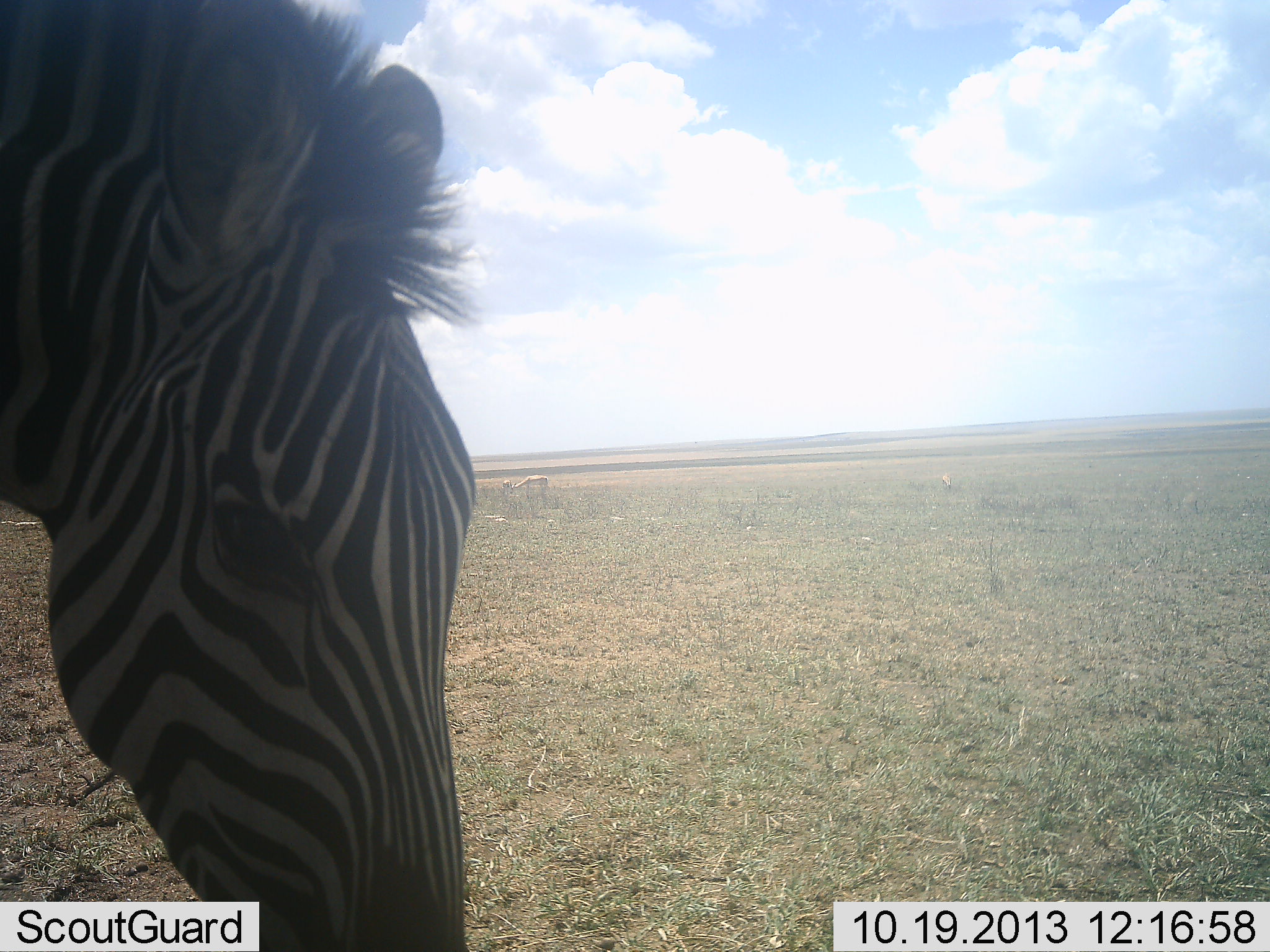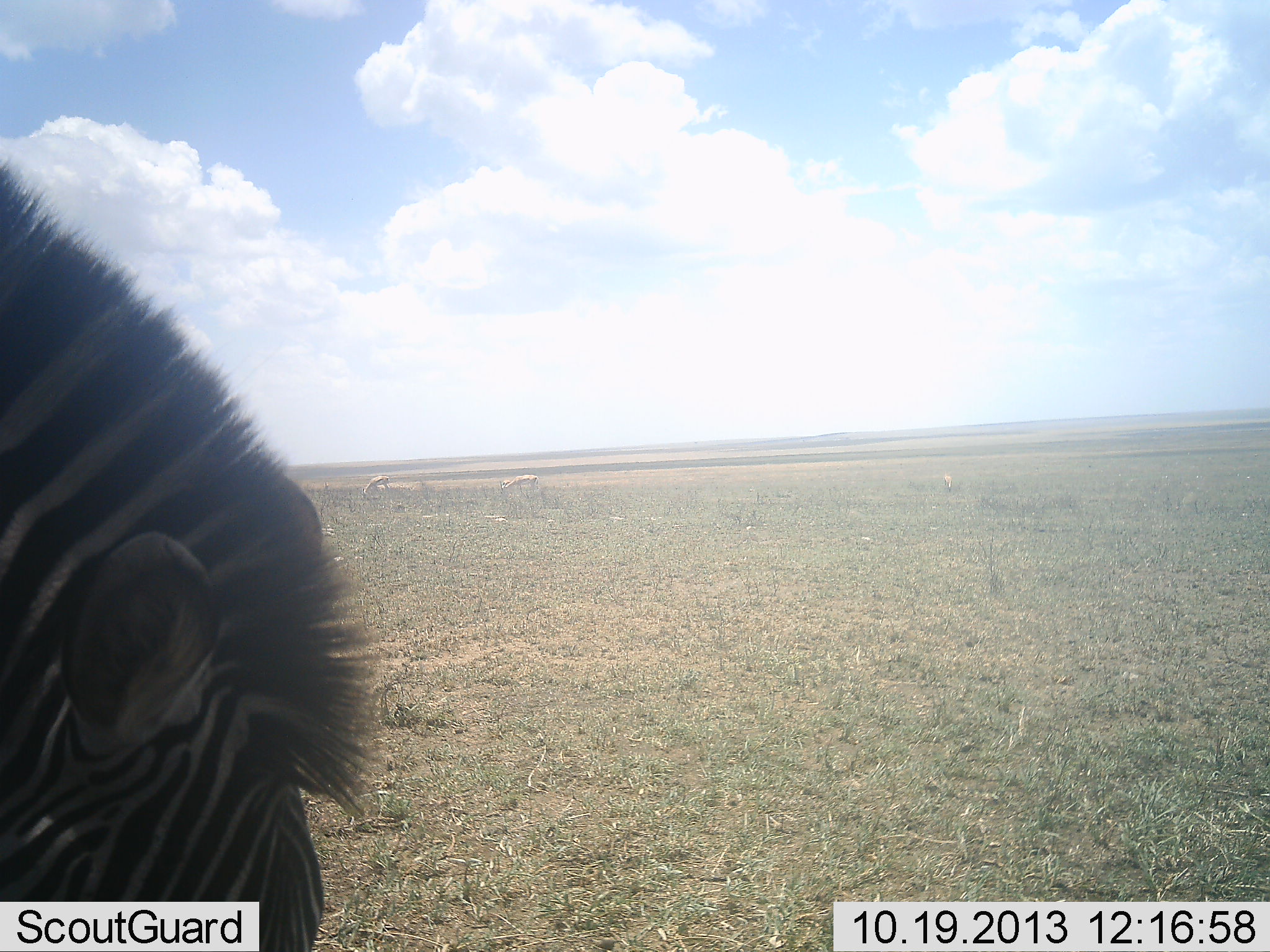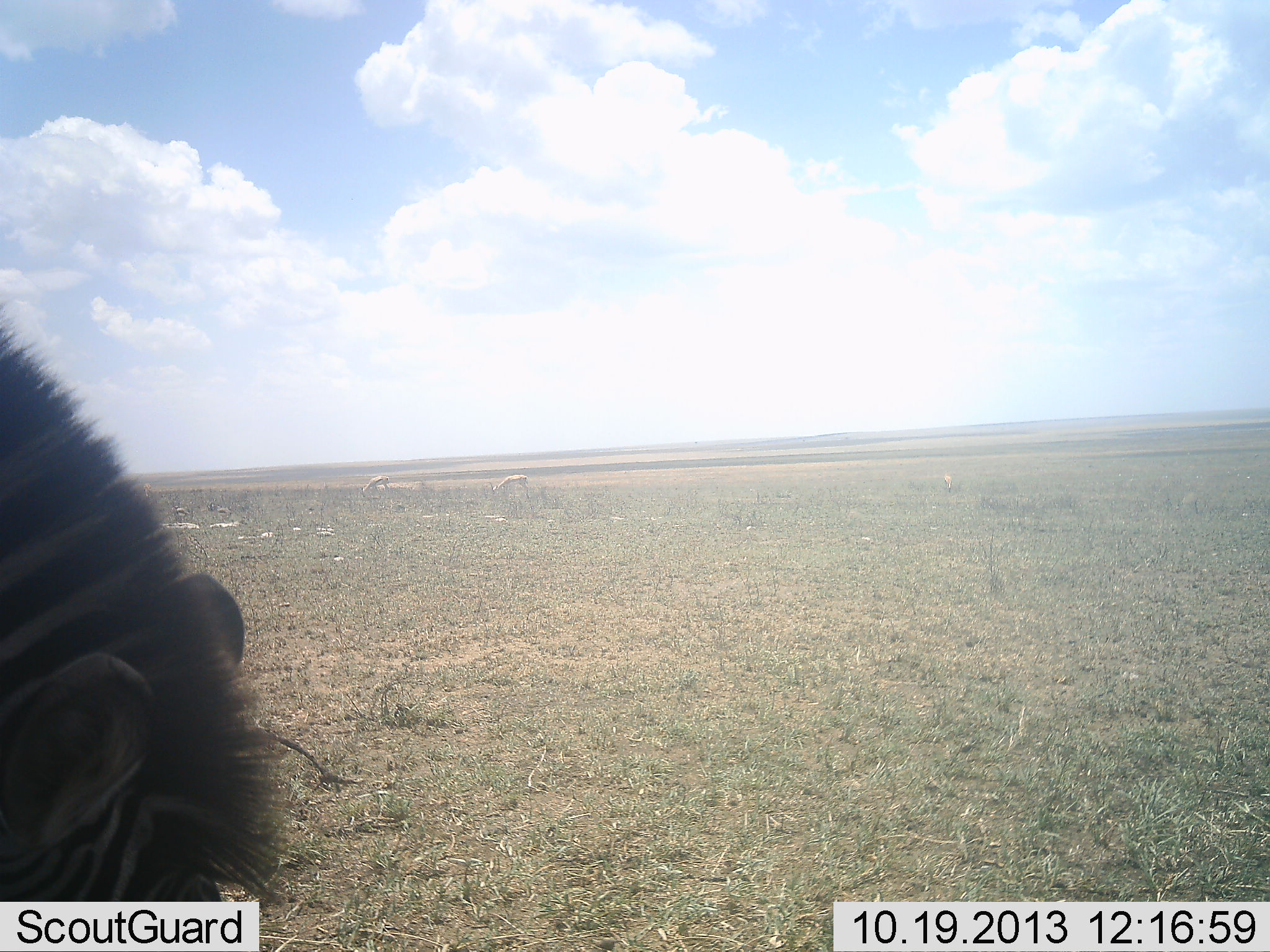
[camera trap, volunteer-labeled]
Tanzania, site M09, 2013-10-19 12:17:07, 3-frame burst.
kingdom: Animalia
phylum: Chordata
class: Mammalia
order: Perissodactyla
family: Equidae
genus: Equus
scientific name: Equus quagga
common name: plains zebra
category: zebra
Zebra (plains zebra) (Equus quagga), count 1. Behavior (volunteer vote fractions): standing 31%, resting 0%, moving 7%, interacting 0%. Young present (vote fraction): 0%. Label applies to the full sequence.